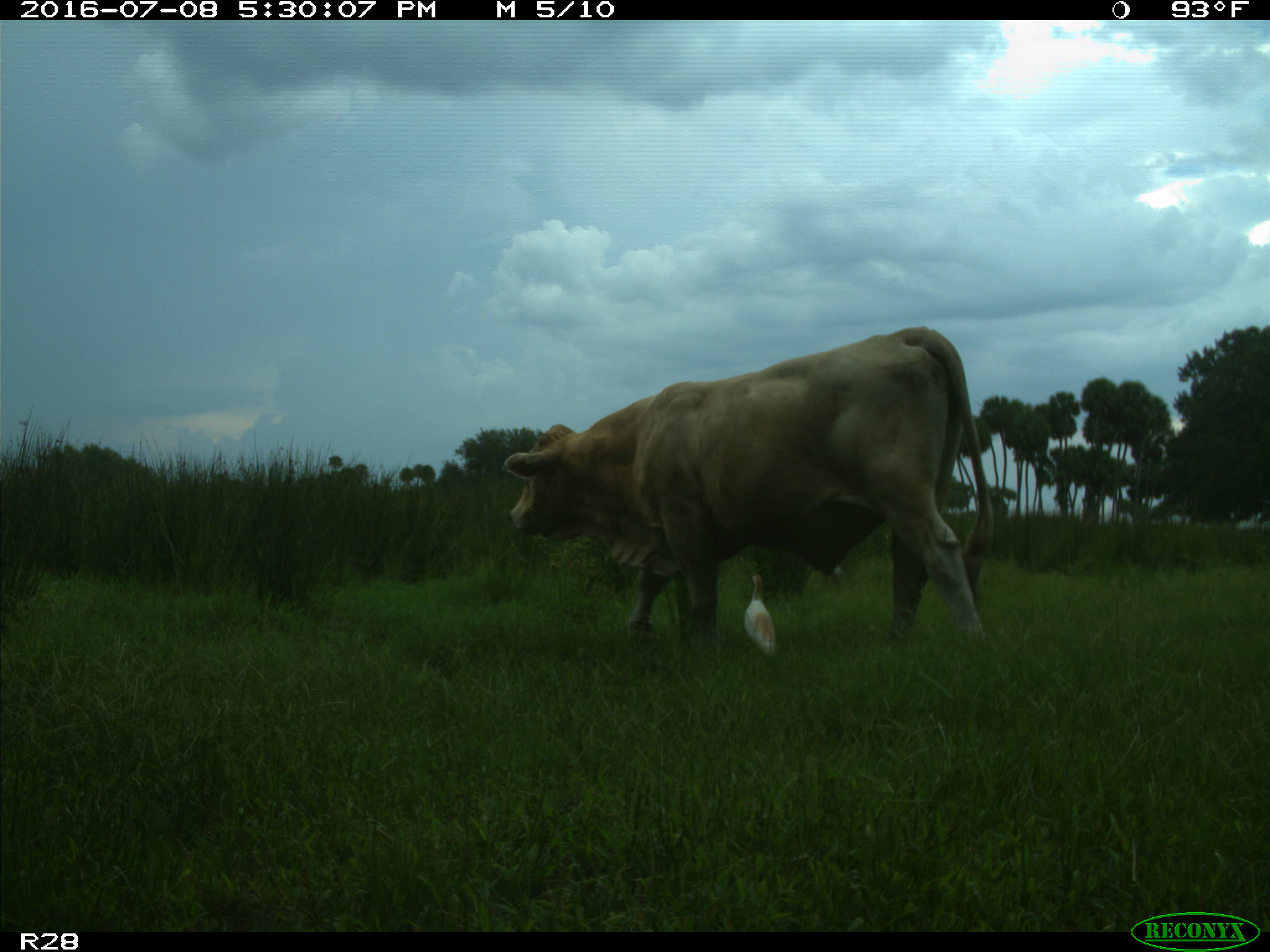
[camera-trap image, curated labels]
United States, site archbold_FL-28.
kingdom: Animalia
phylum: Chordata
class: Mammalia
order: Artiodactyla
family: Bovidae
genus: Bos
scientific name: Bos taurus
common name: domestic cow